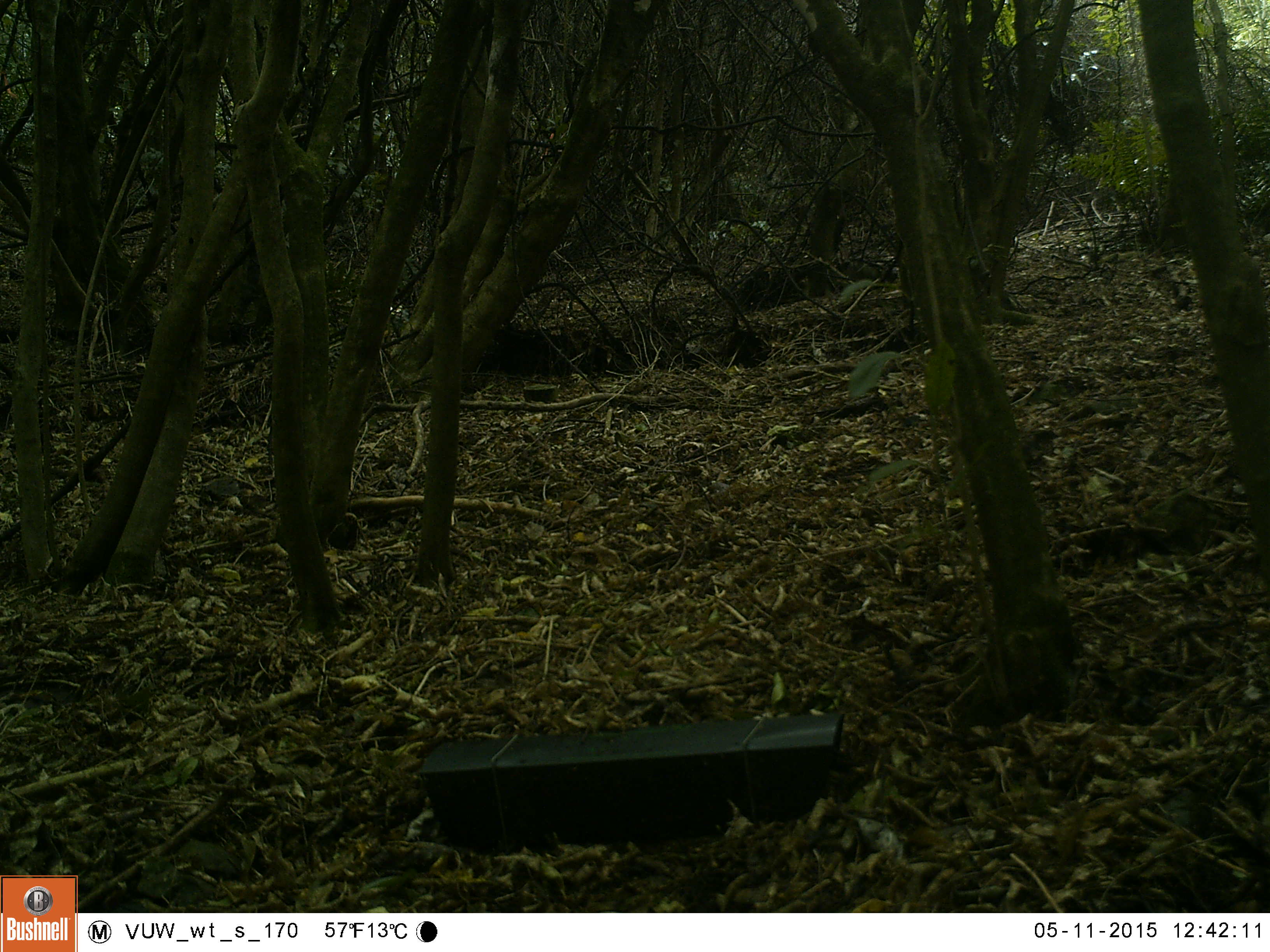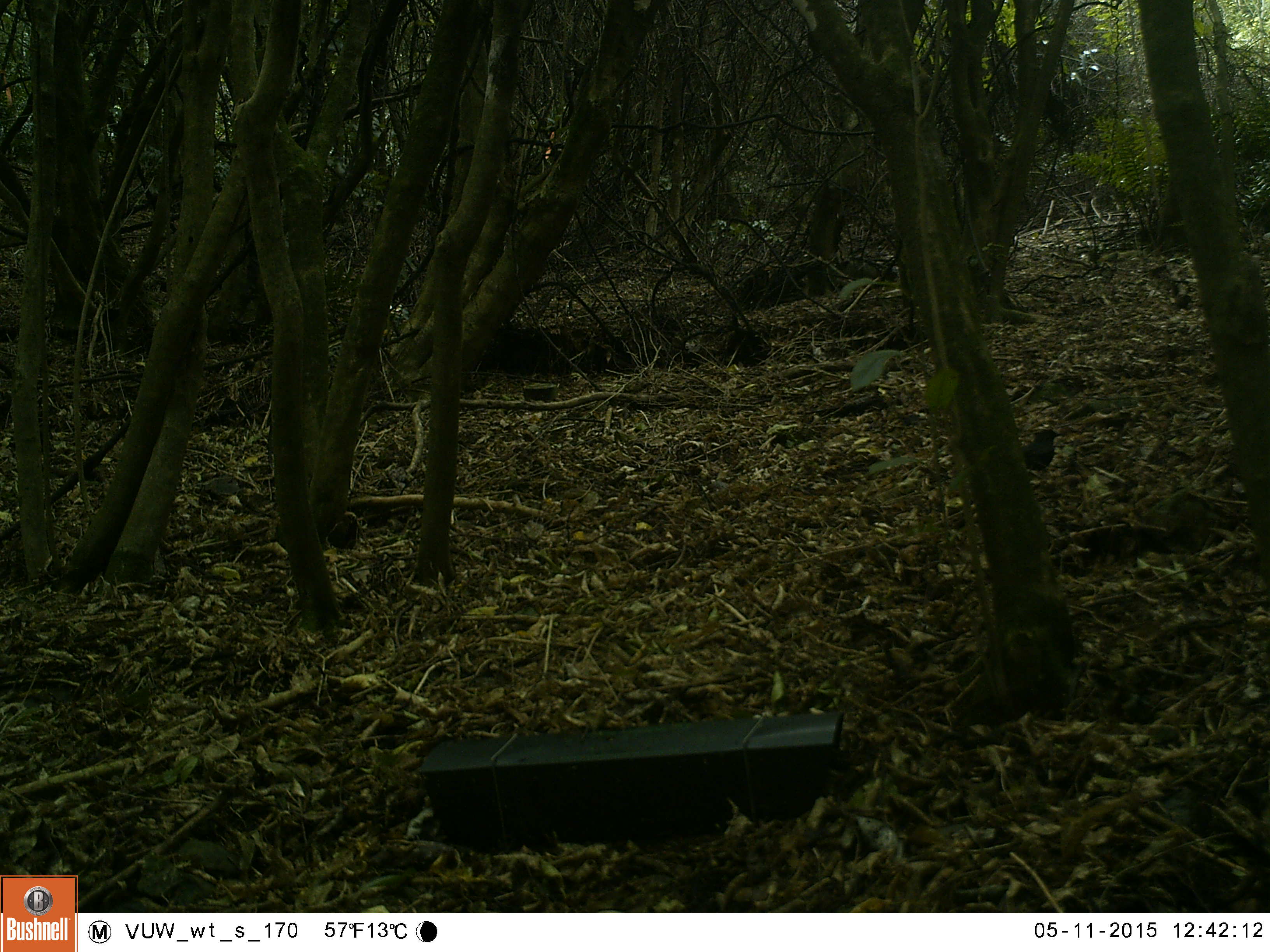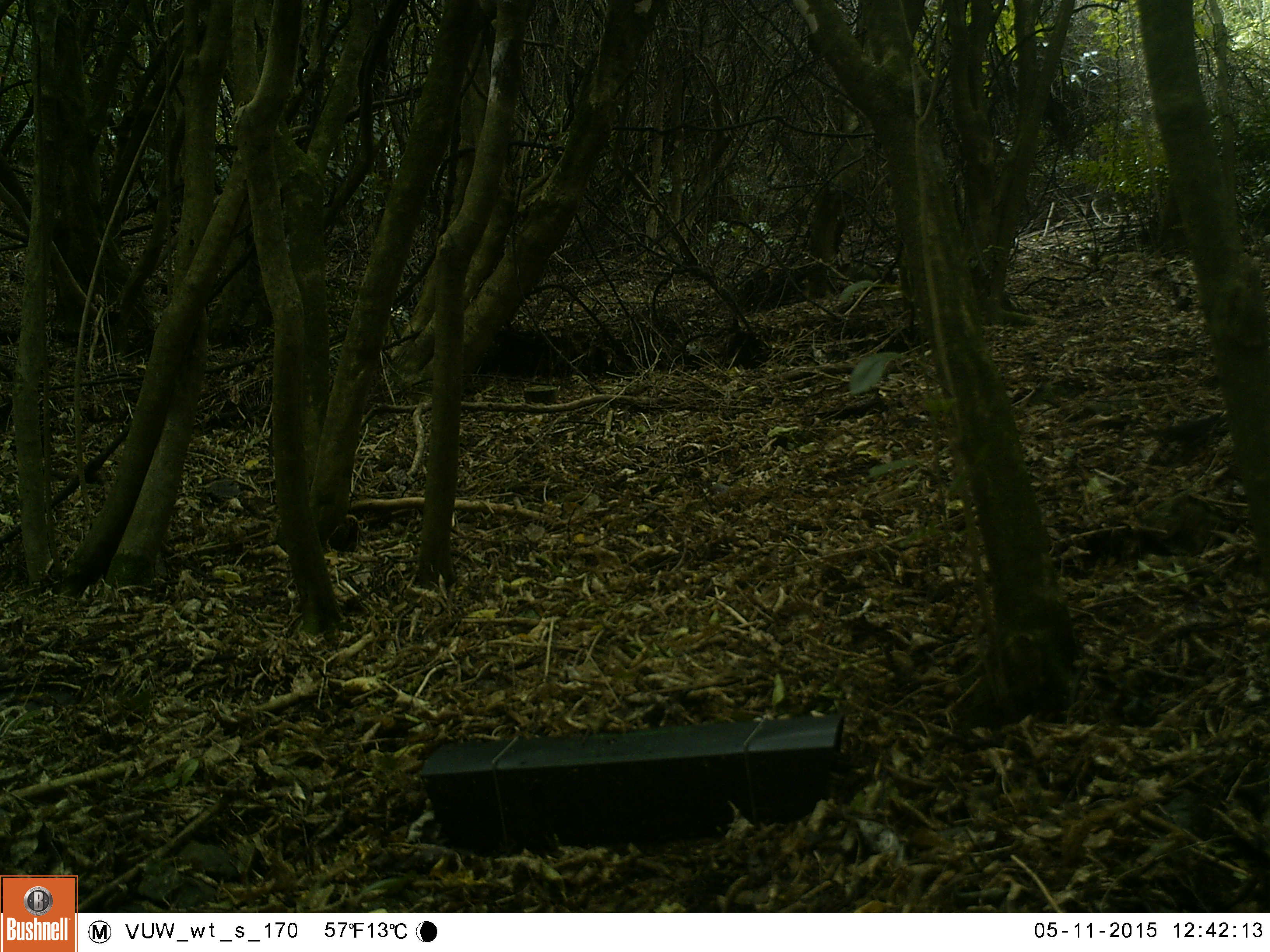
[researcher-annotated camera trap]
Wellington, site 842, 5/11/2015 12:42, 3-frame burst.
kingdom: Animalia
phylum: Chordata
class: Aves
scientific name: Aves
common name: bird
Bird (Aves).